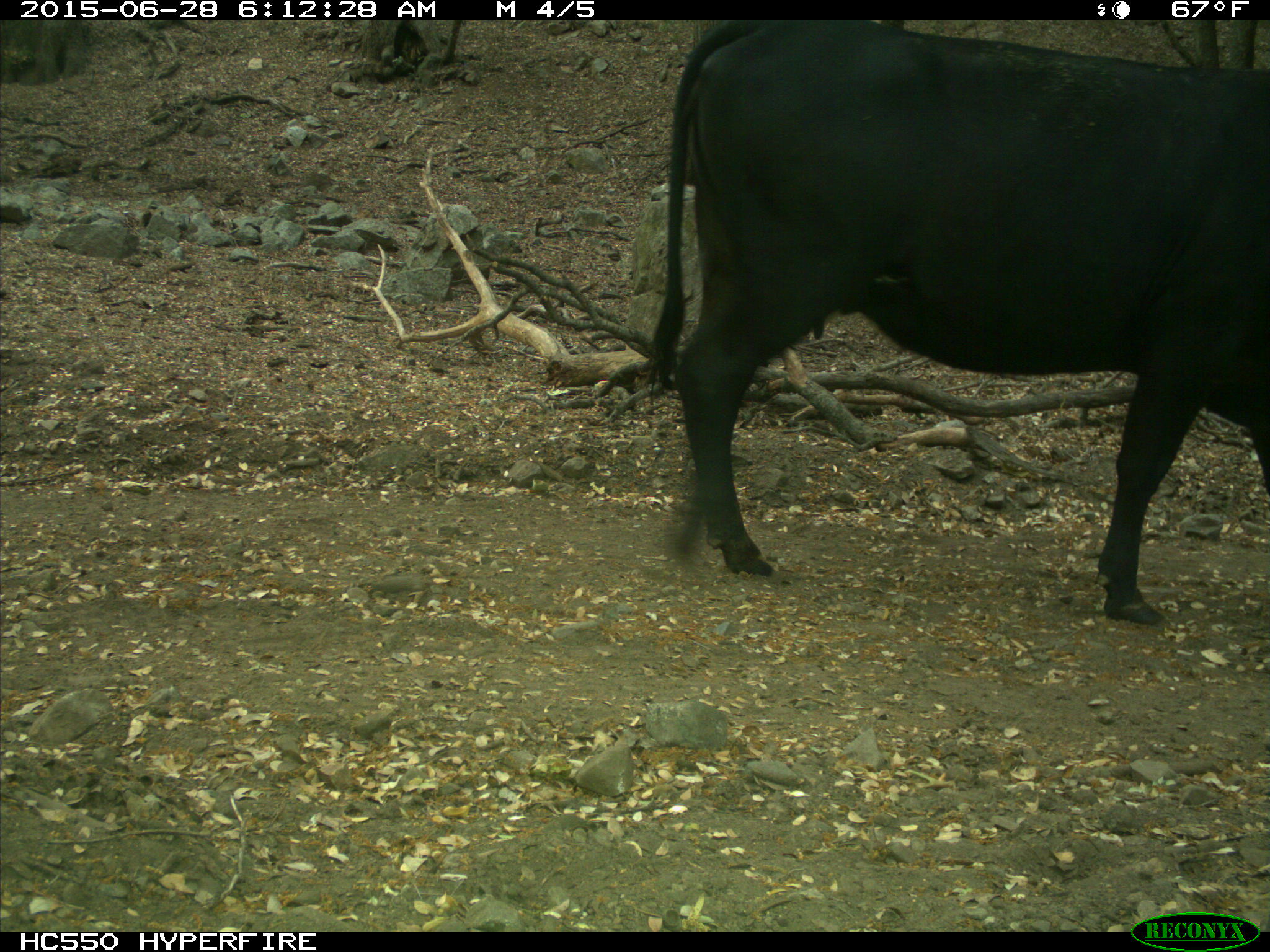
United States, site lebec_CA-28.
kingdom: Animalia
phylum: Chordata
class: Mammalia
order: Artiodactyla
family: Bovidae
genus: Bos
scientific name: Bos taurus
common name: domestic cow